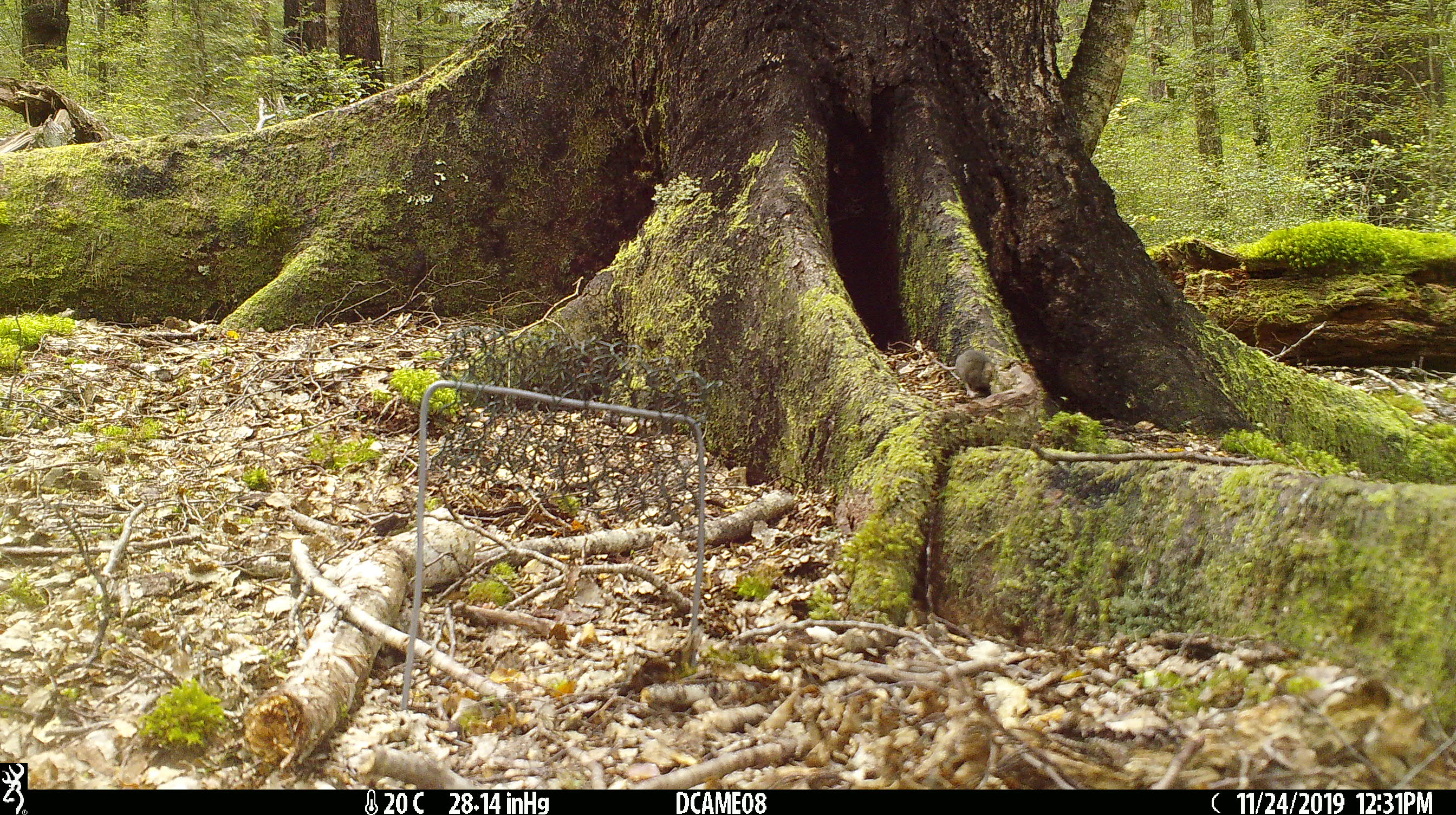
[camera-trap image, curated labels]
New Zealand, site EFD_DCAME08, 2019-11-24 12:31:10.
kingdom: Animalia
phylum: Chordata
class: Mammalia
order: Rodentia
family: Muridae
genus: Mus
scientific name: Mus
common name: mouse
Mouse (Mus).